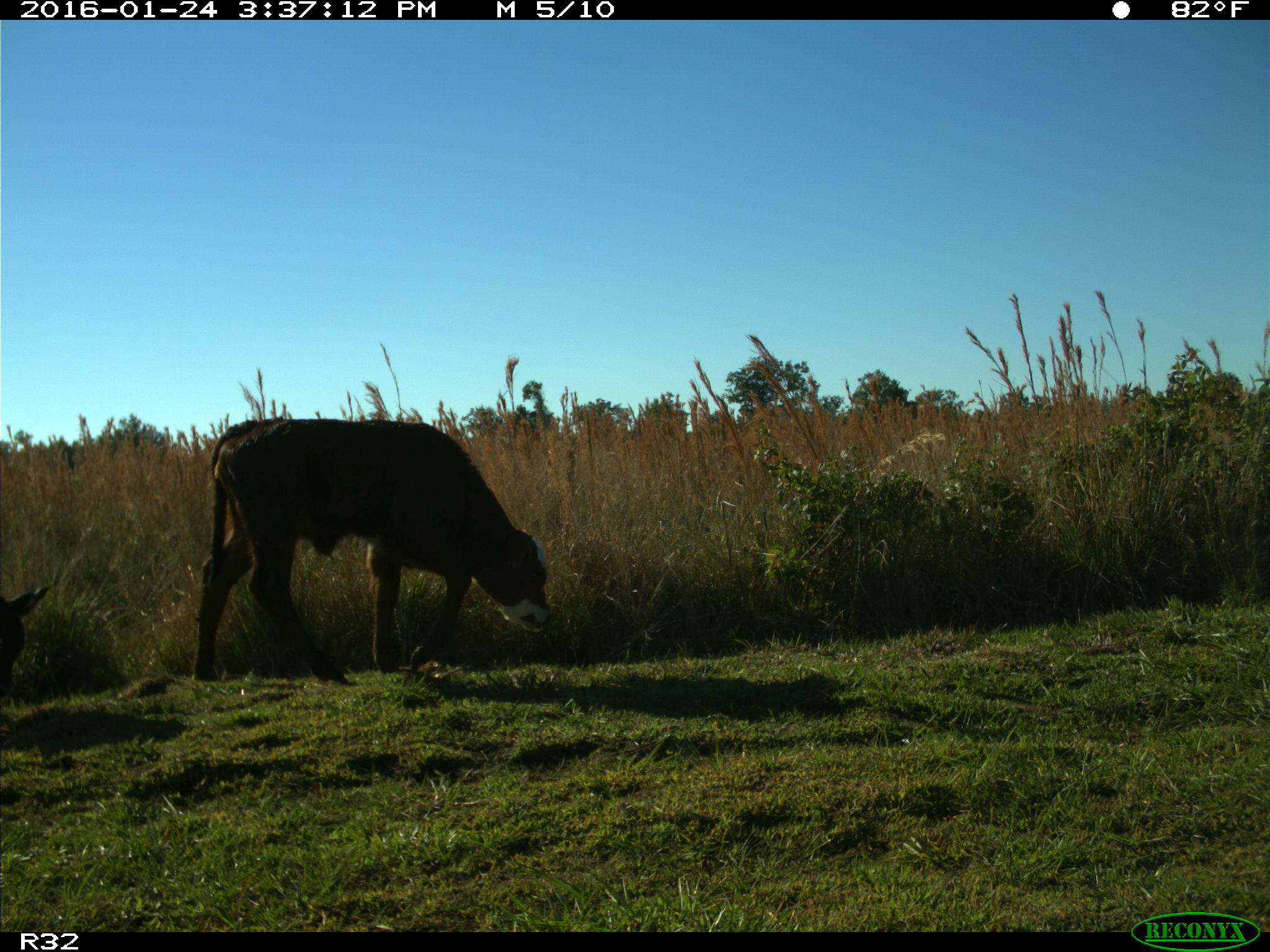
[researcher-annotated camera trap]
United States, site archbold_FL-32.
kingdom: Animalia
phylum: Chordata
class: Mammalia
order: Artiodactyla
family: Bovidae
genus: Bos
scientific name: Bos taurus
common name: domestic cow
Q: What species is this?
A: Bos taurus (domestic cow).